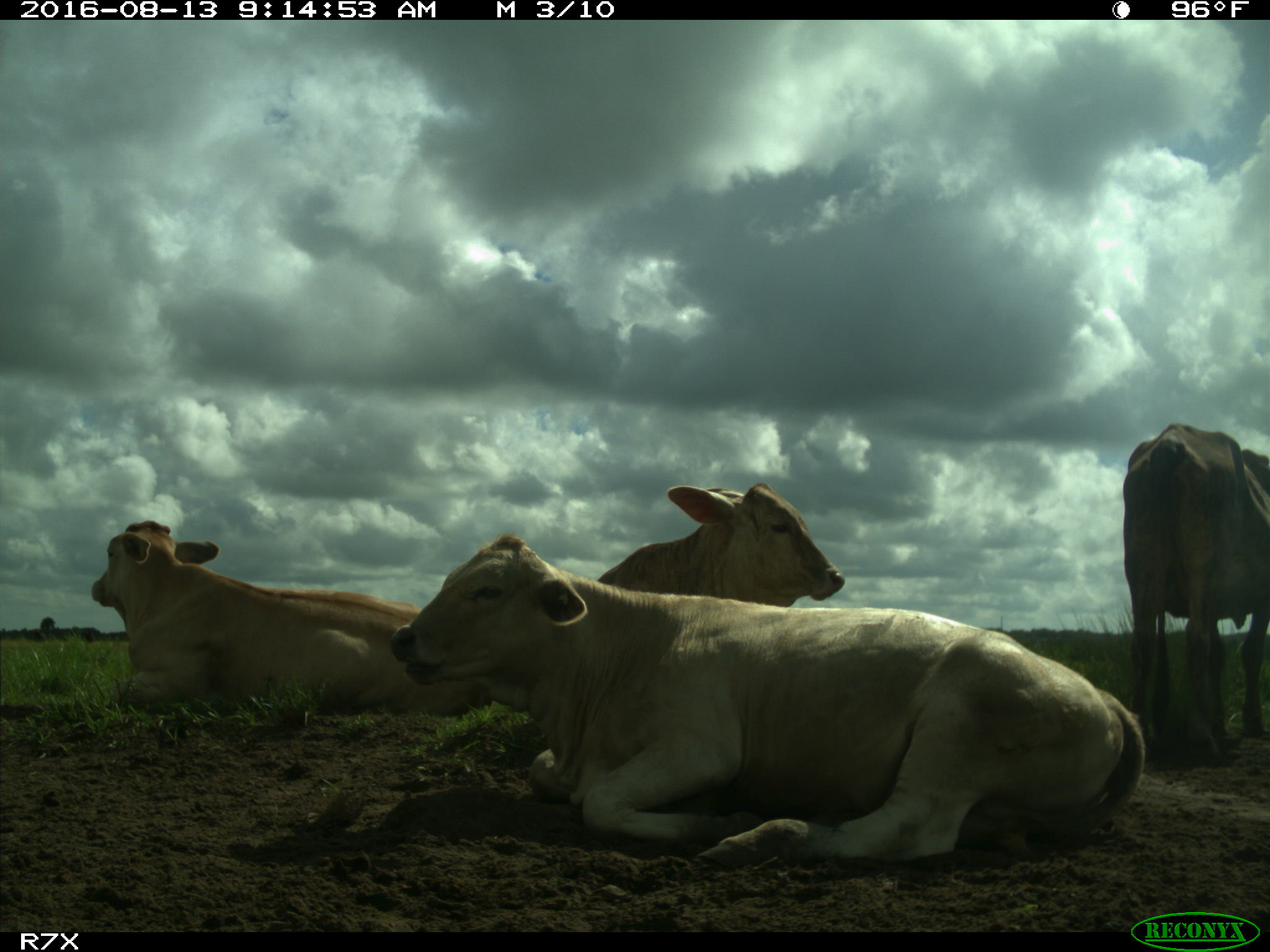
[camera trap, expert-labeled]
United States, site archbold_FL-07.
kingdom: Animalia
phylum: Chordata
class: Mammalia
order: Artiodactyla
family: Bovidae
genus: Bos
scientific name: Bos taurus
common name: domestic cow